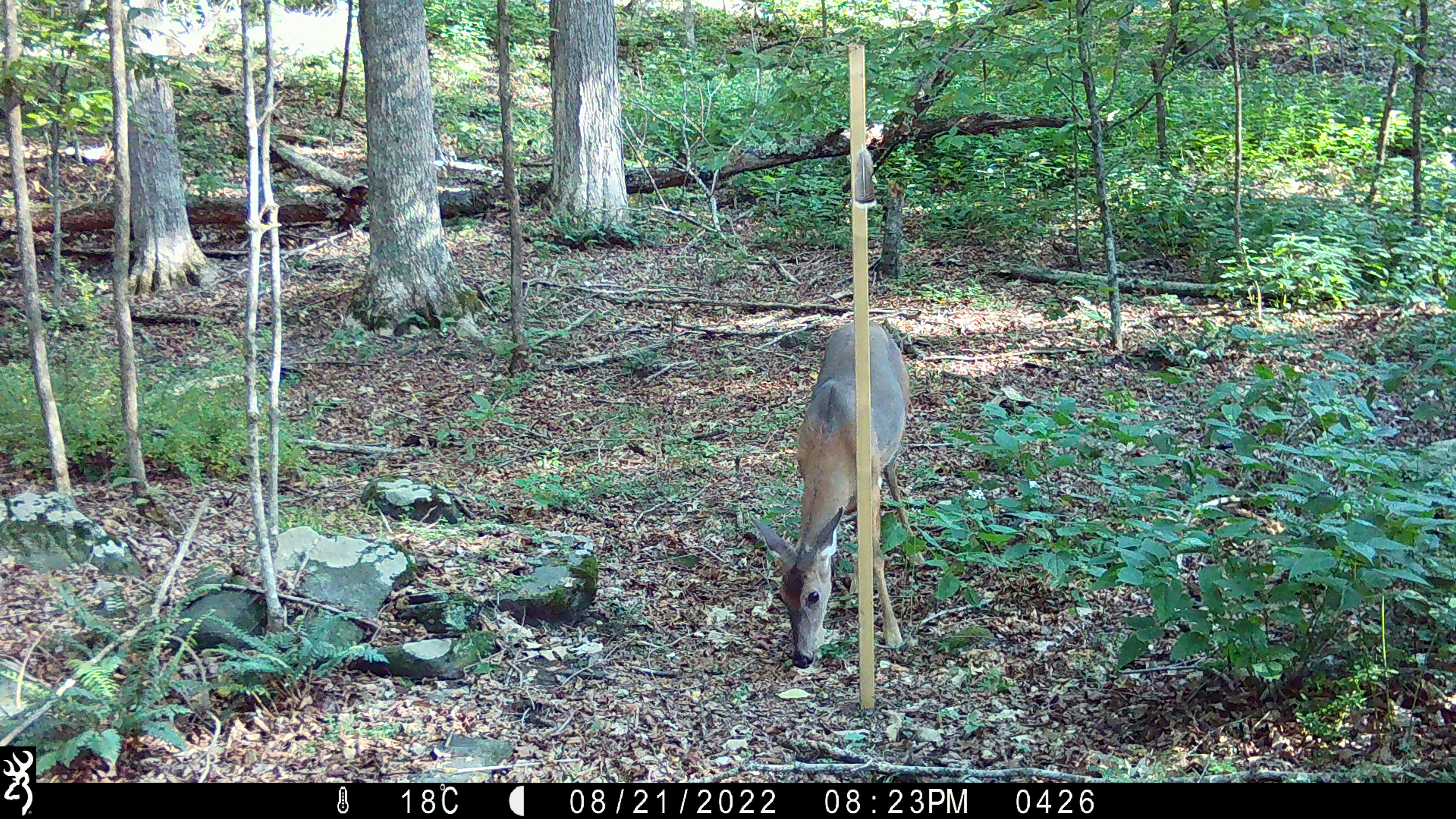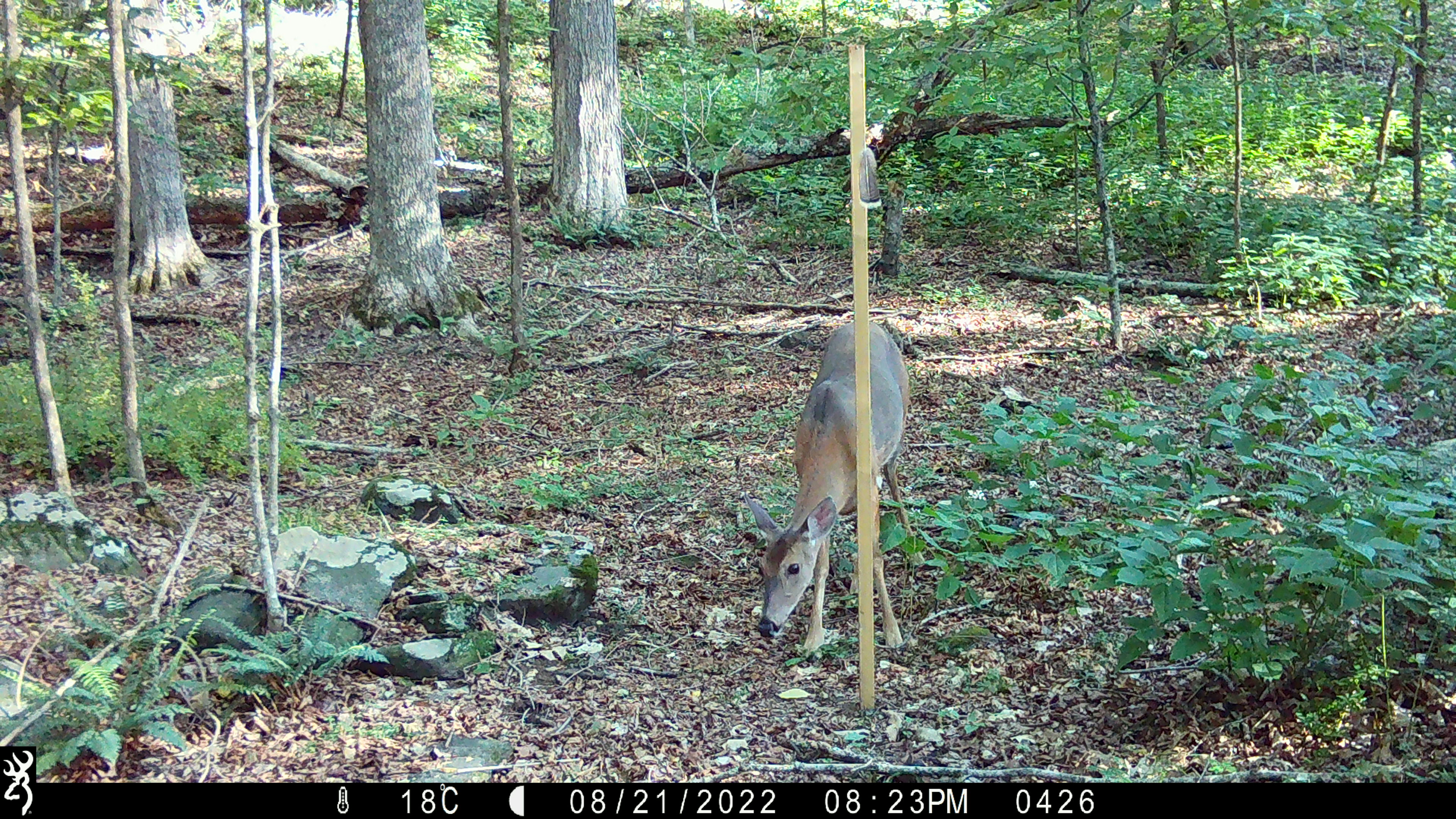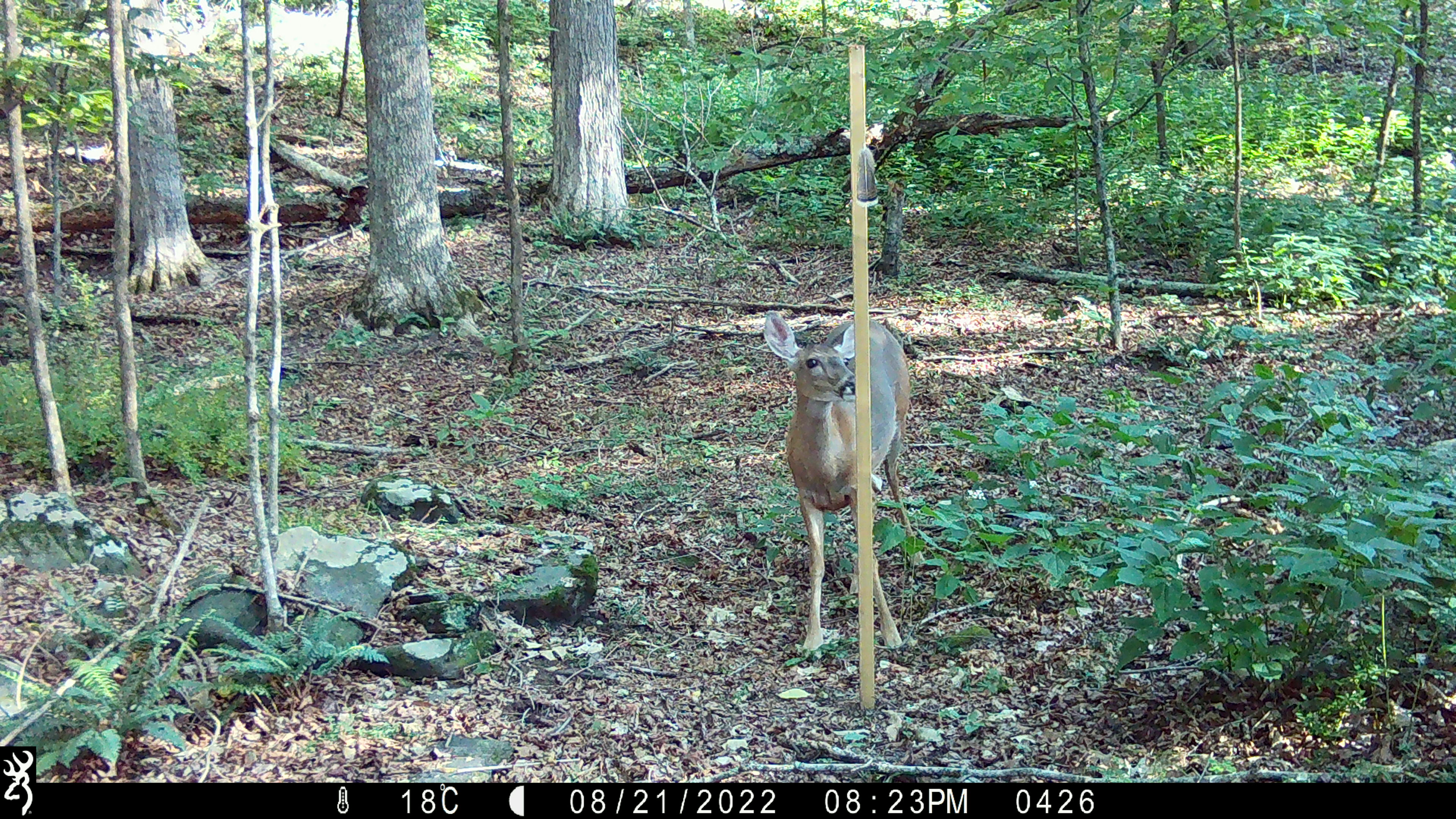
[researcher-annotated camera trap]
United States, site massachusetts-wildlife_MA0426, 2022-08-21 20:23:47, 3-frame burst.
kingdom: Animalia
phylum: Chordata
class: Mammalia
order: Artiodactyla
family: Cervidae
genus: Odocoileus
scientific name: Odocoileus virginianus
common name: white-tailed deer